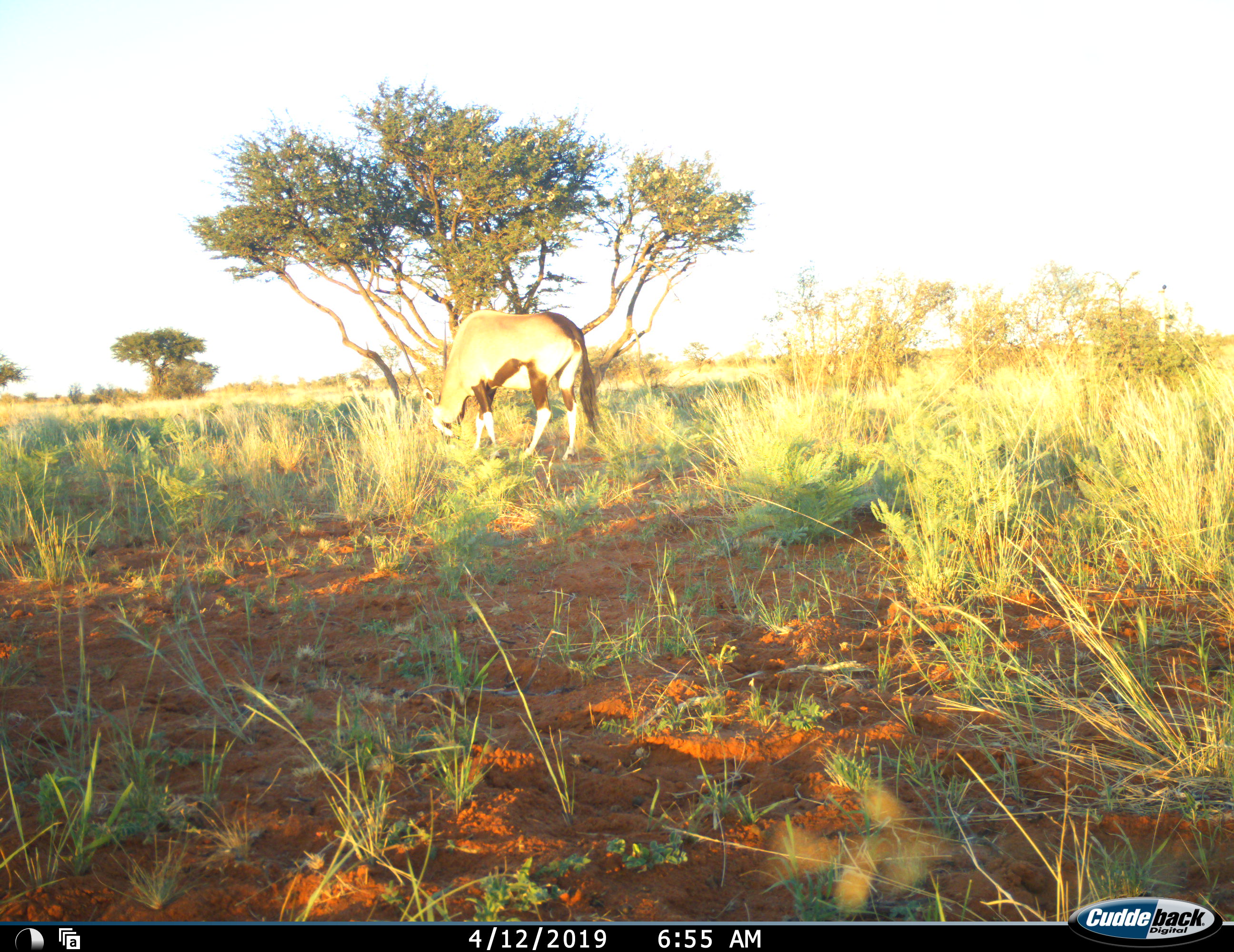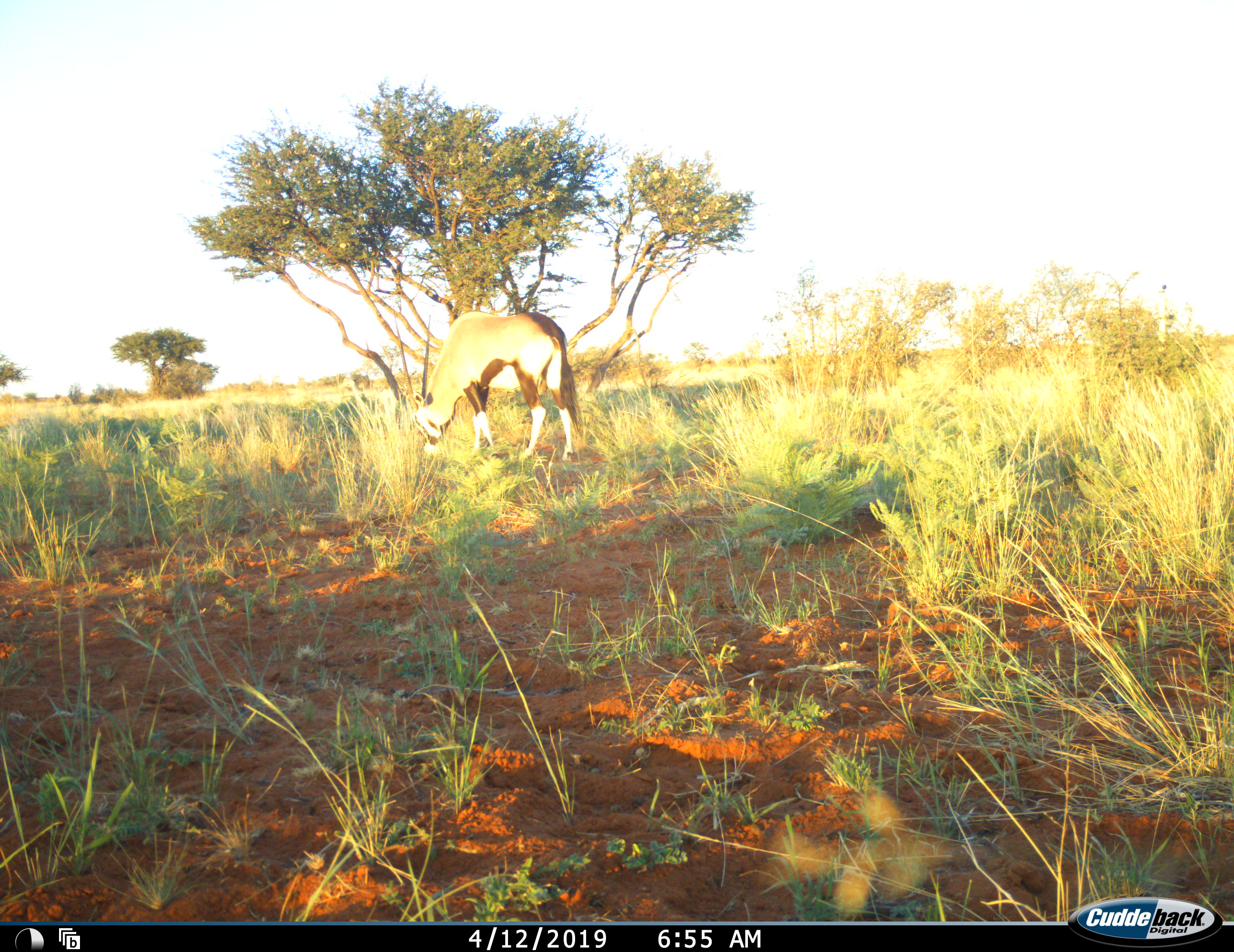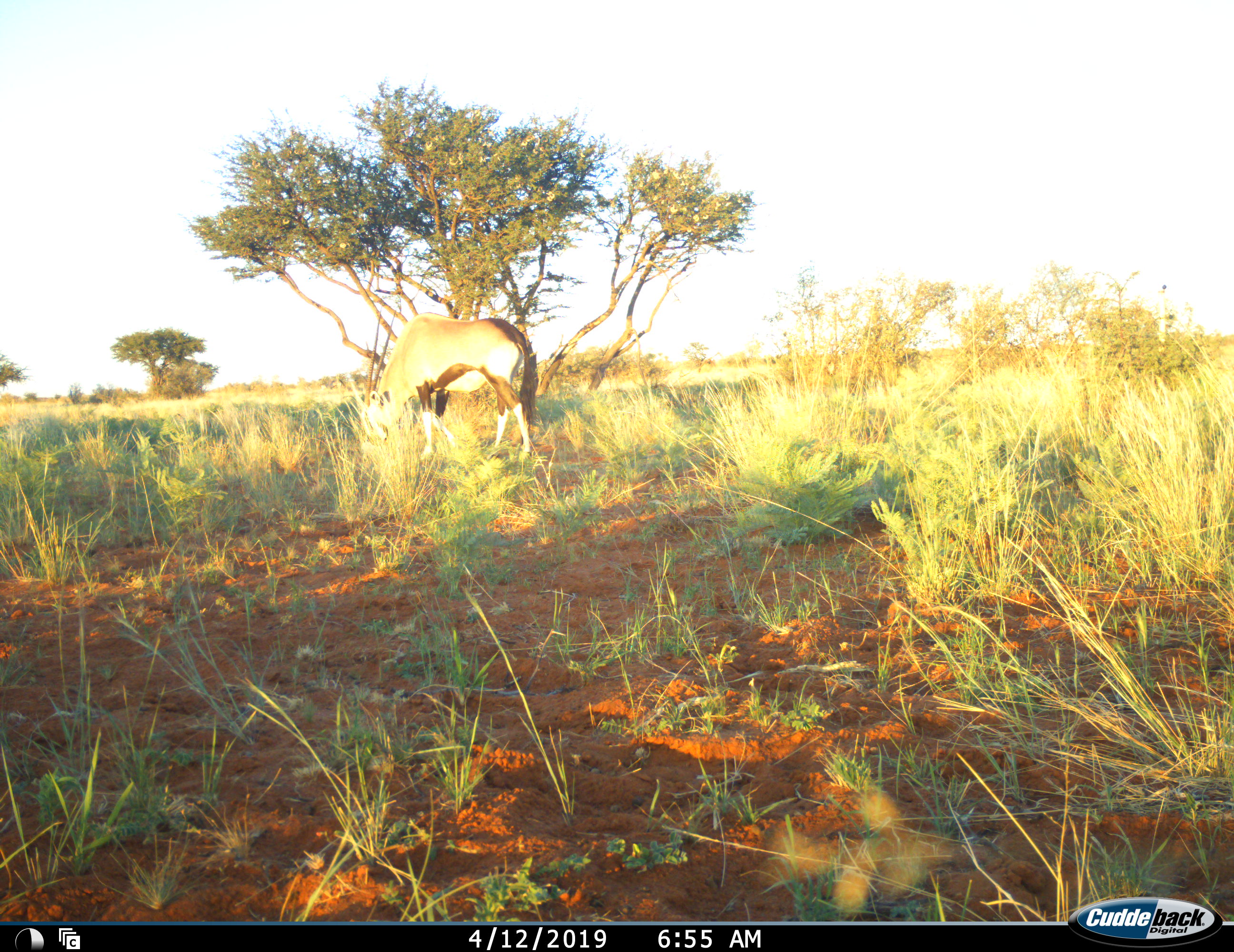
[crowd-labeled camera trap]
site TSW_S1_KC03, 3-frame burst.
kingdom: Animalia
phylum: Chordata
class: Mammalia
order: Artiodactyla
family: Bovidae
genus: Oryx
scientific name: Oryx gazella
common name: gemsbok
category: oryx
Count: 1.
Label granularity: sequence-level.